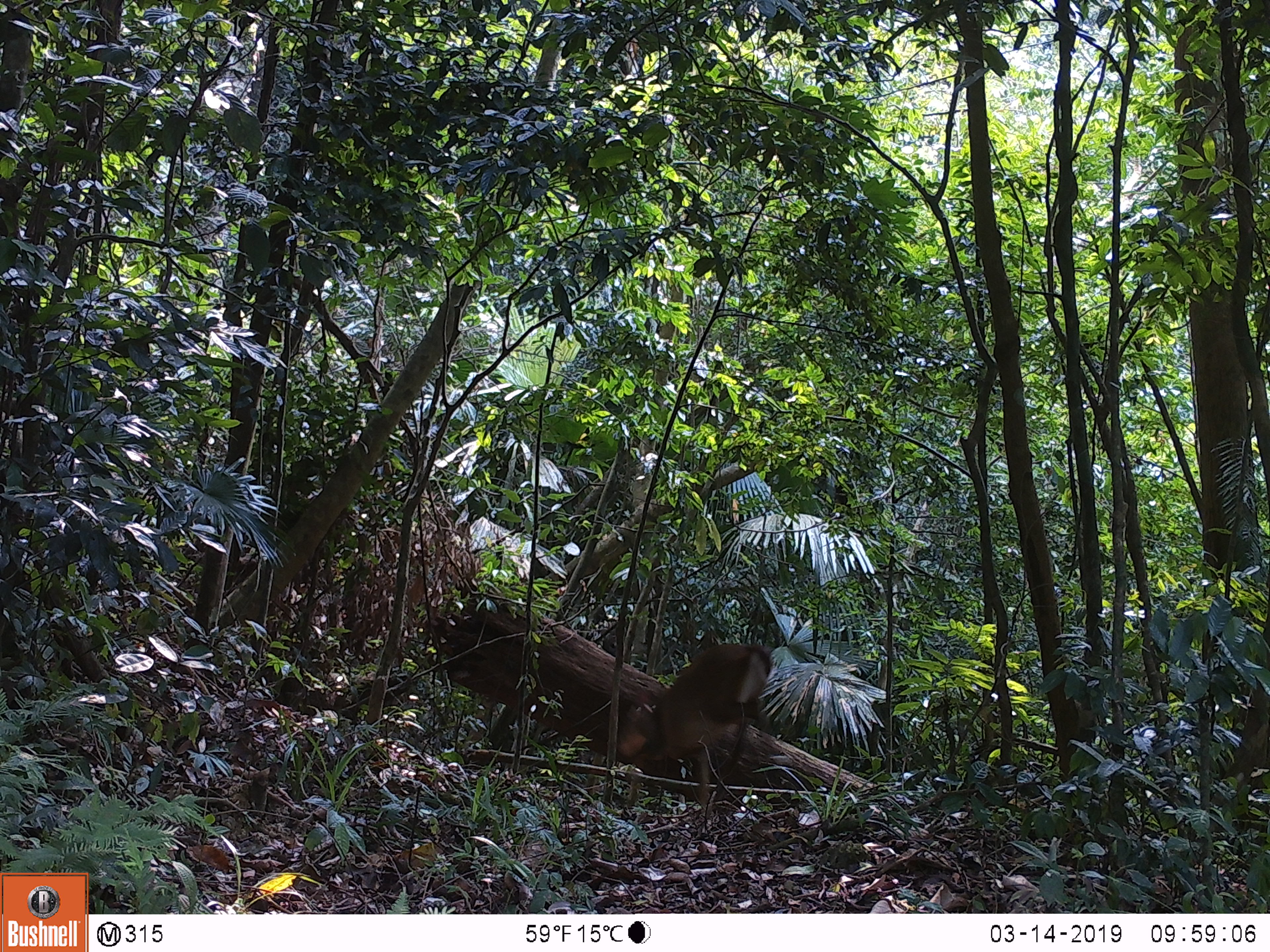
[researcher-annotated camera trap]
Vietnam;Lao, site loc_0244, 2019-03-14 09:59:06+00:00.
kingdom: Animalia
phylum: Chordata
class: Mammalia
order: Artiodactyla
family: Cervidae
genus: Muntiacus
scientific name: Muntiacus vuquangensis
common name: large-antlered muntjac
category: large antlered muntjac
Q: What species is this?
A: Large antlered muntjac (large-antlered muntjac) (Muntiacus vuquangensis).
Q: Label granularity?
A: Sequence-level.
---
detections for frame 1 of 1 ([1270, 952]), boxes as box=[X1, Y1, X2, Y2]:
large antlered muntjac: box=[615, 641, 773, 816]